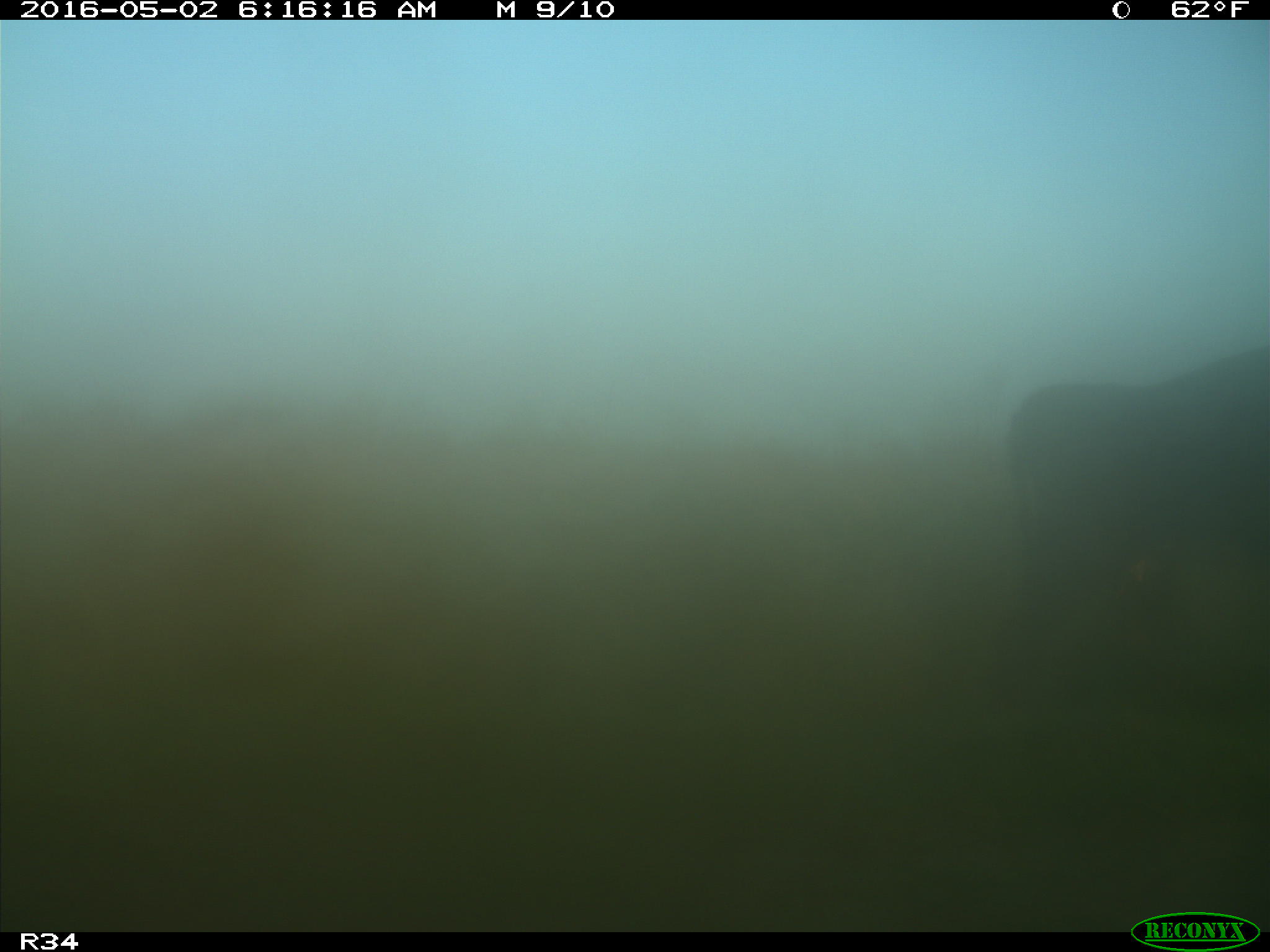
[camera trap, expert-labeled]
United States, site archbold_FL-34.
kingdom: Animalia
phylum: Chordata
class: Mammalia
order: Artiodactyla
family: Bovidae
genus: Bos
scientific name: Bos taurus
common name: domestic cow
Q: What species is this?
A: Bos taurus (domestic cow).